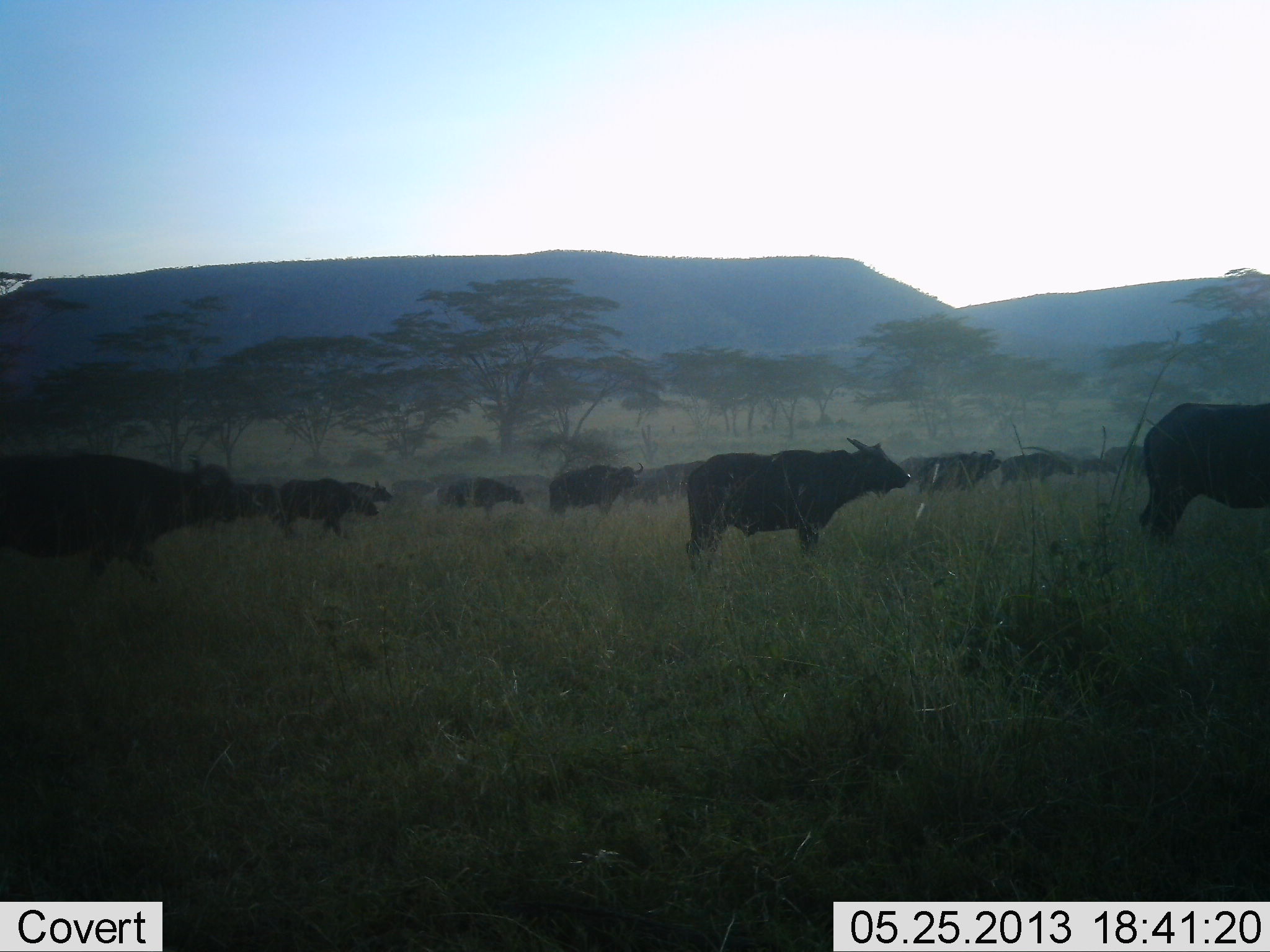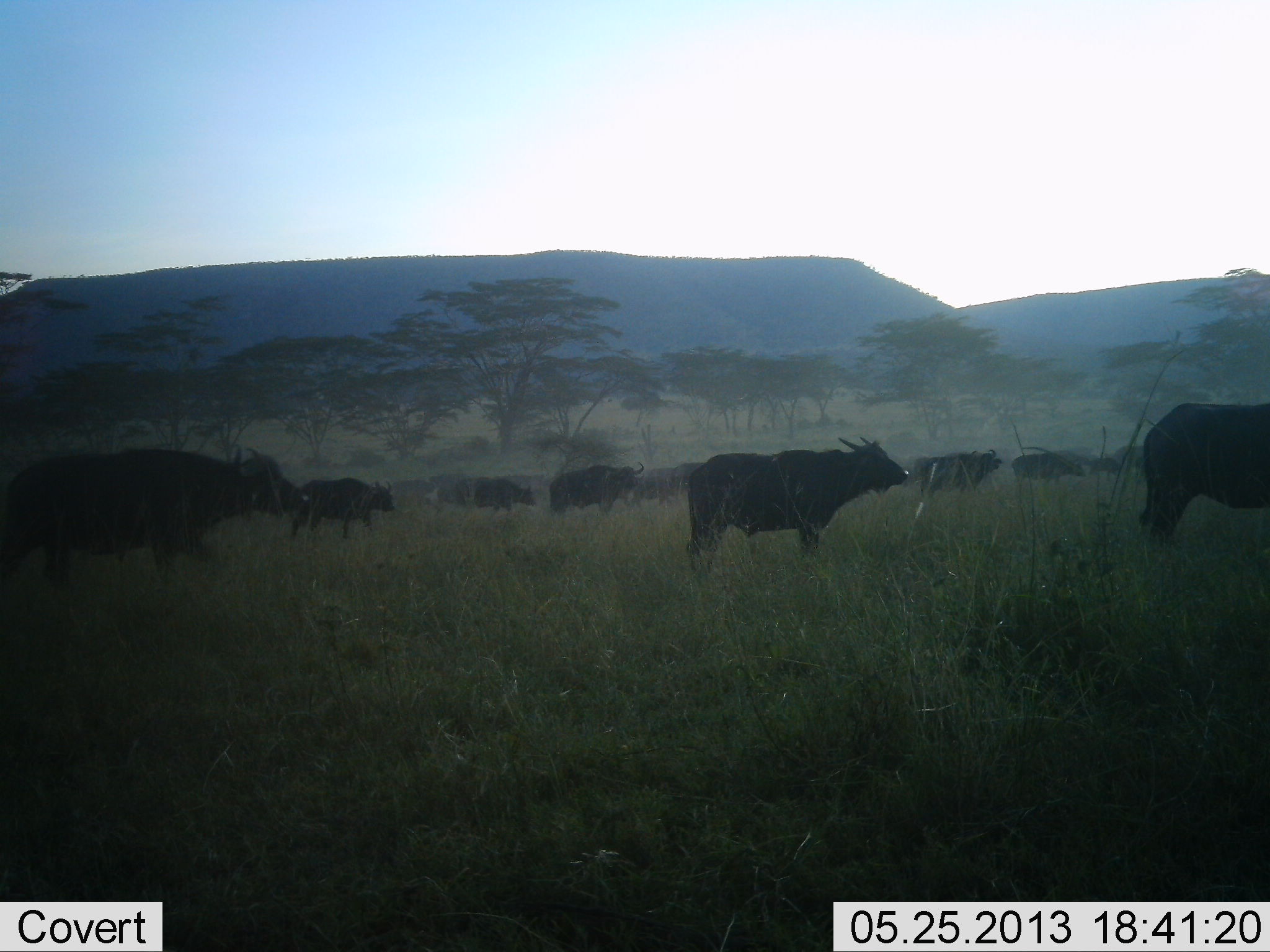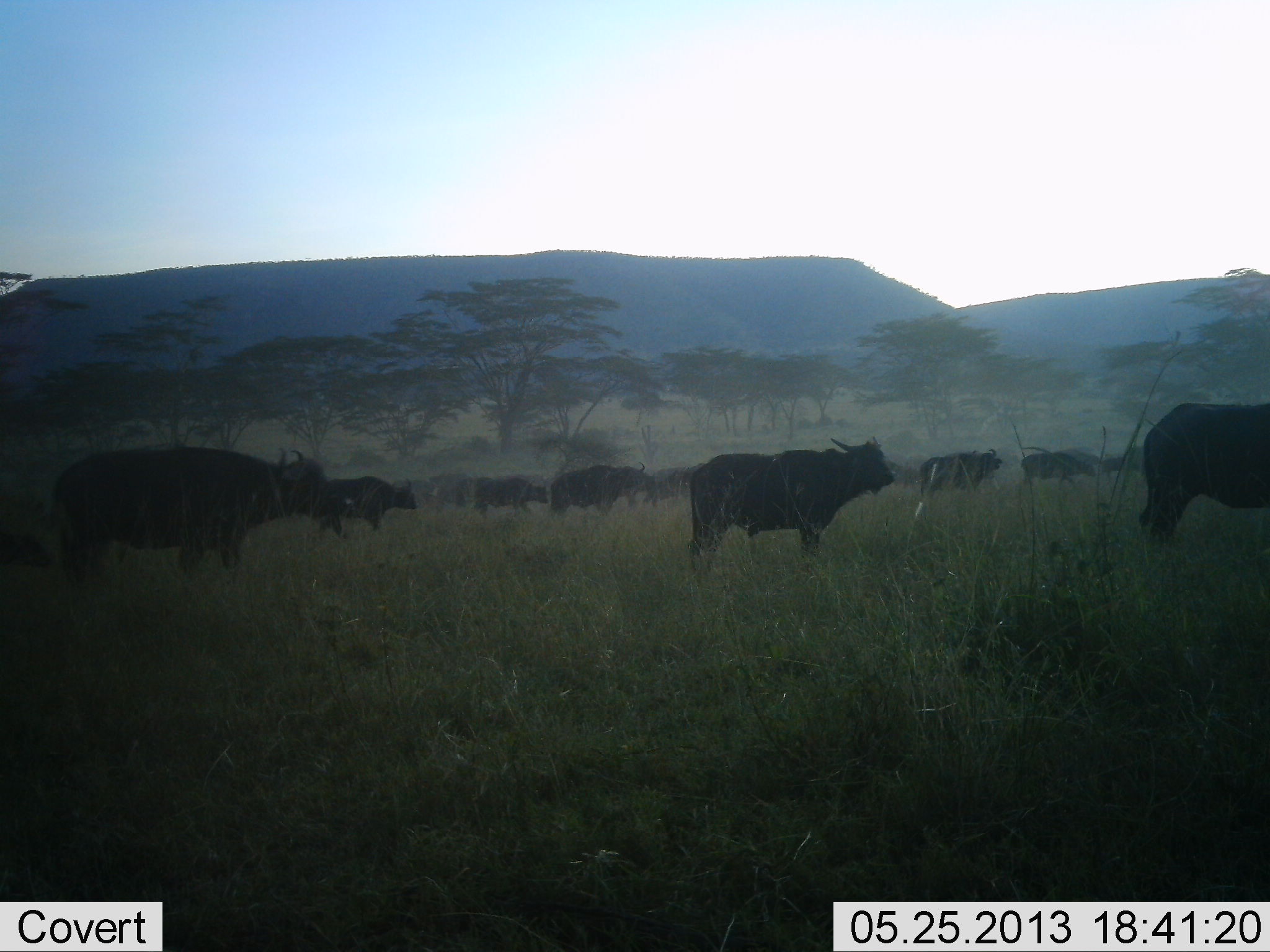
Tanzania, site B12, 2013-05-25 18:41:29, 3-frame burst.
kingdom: Animalia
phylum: Chordata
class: Mammalia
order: Artiodactyla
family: Bovidae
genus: Syncerus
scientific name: Syncerus caffer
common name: cape buffalo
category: buffalo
Buffalo (cape buffalo) (Syncerus caffer), count 11-50. Behavior (volunteer vote fractions): standing 60%, resting 0%, moving 100%, interacting 0%. Young present (vote fraction): 10%. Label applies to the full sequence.